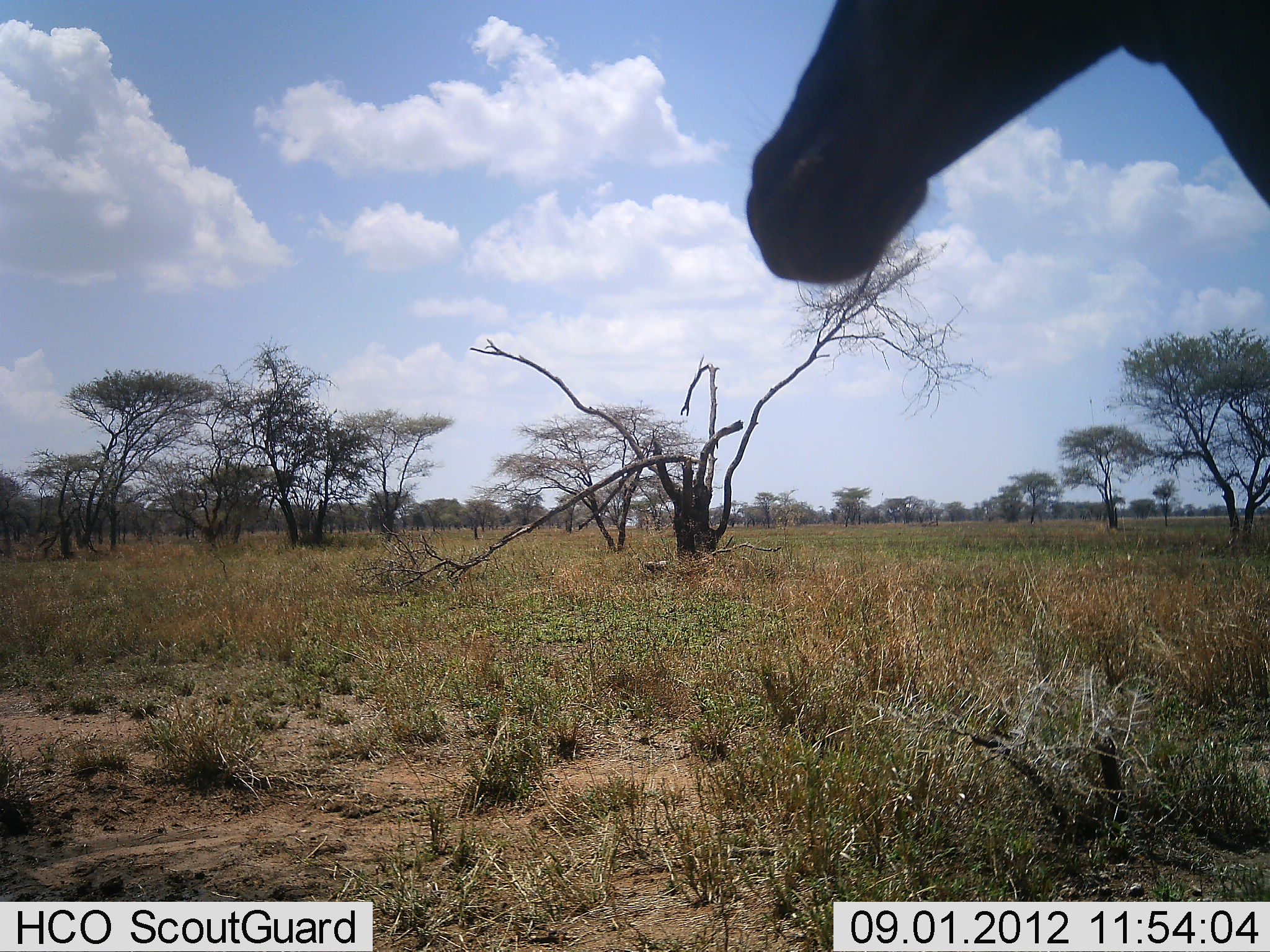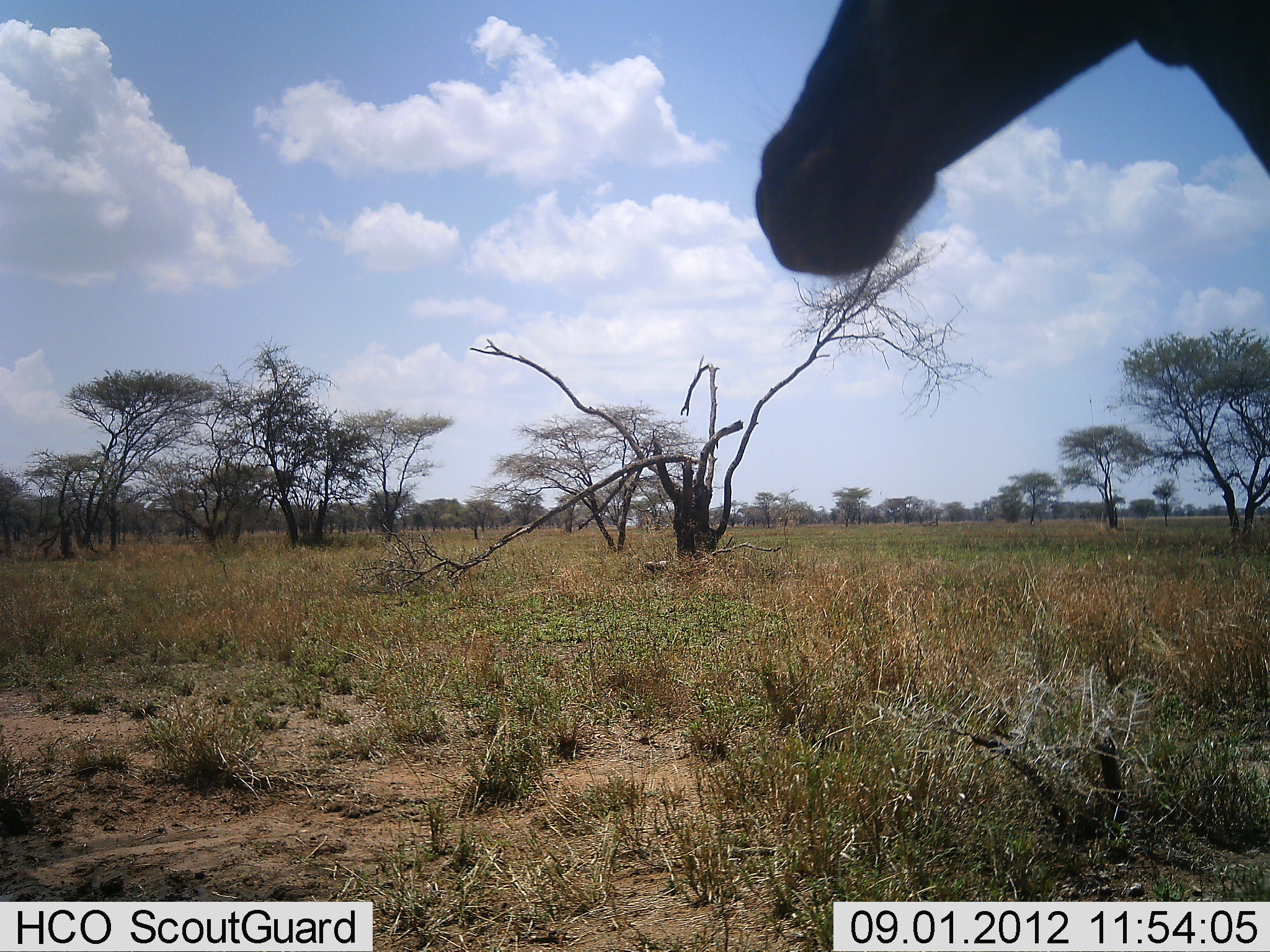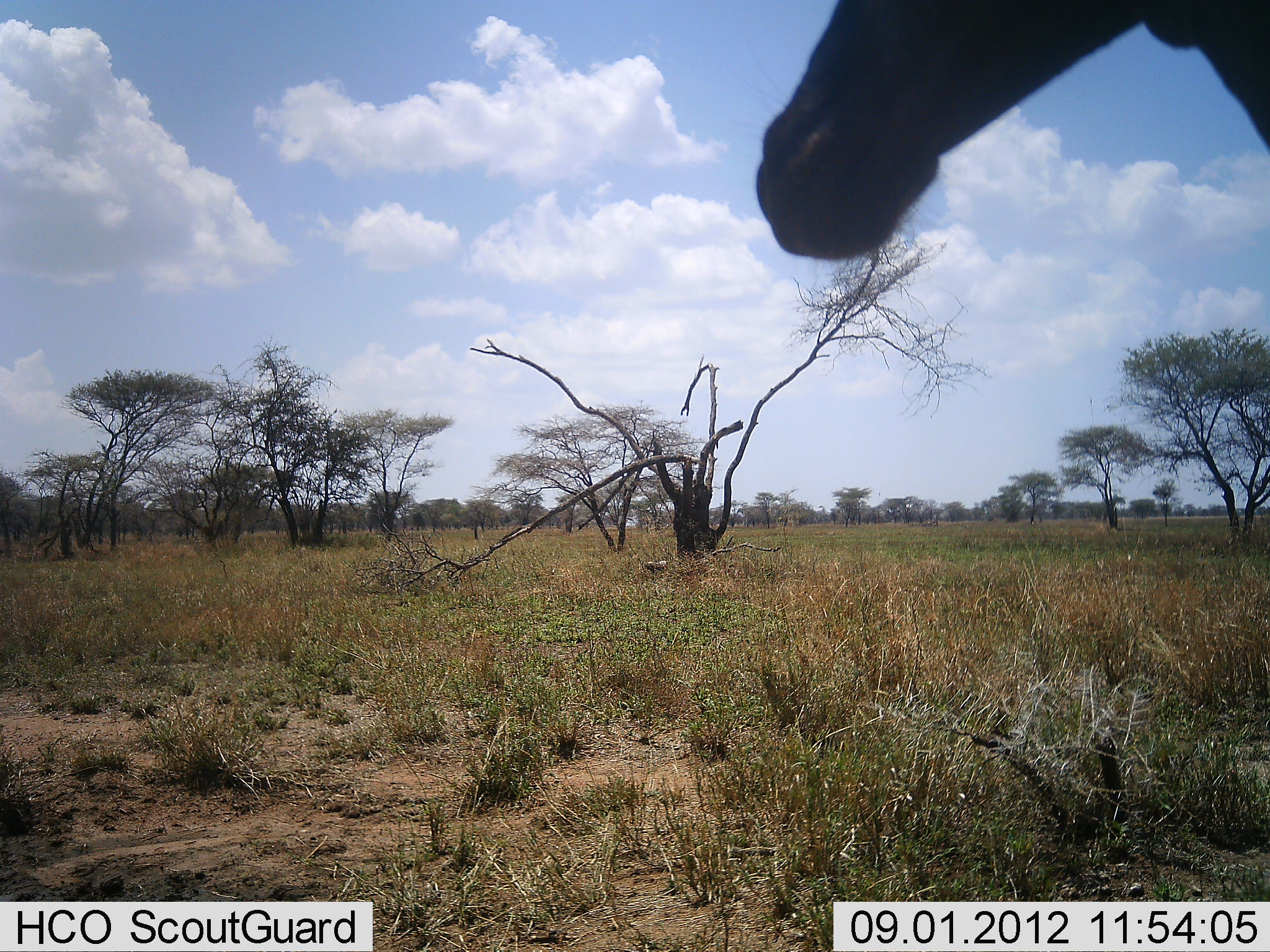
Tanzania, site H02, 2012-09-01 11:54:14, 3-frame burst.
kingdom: Animalia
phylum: Chordata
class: Mammalia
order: Artiodactyla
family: Bovidae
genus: Alcelaphus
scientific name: Alcelaphus buselaphus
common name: hartebeest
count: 1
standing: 100%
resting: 0%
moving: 0%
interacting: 0%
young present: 0%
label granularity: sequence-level